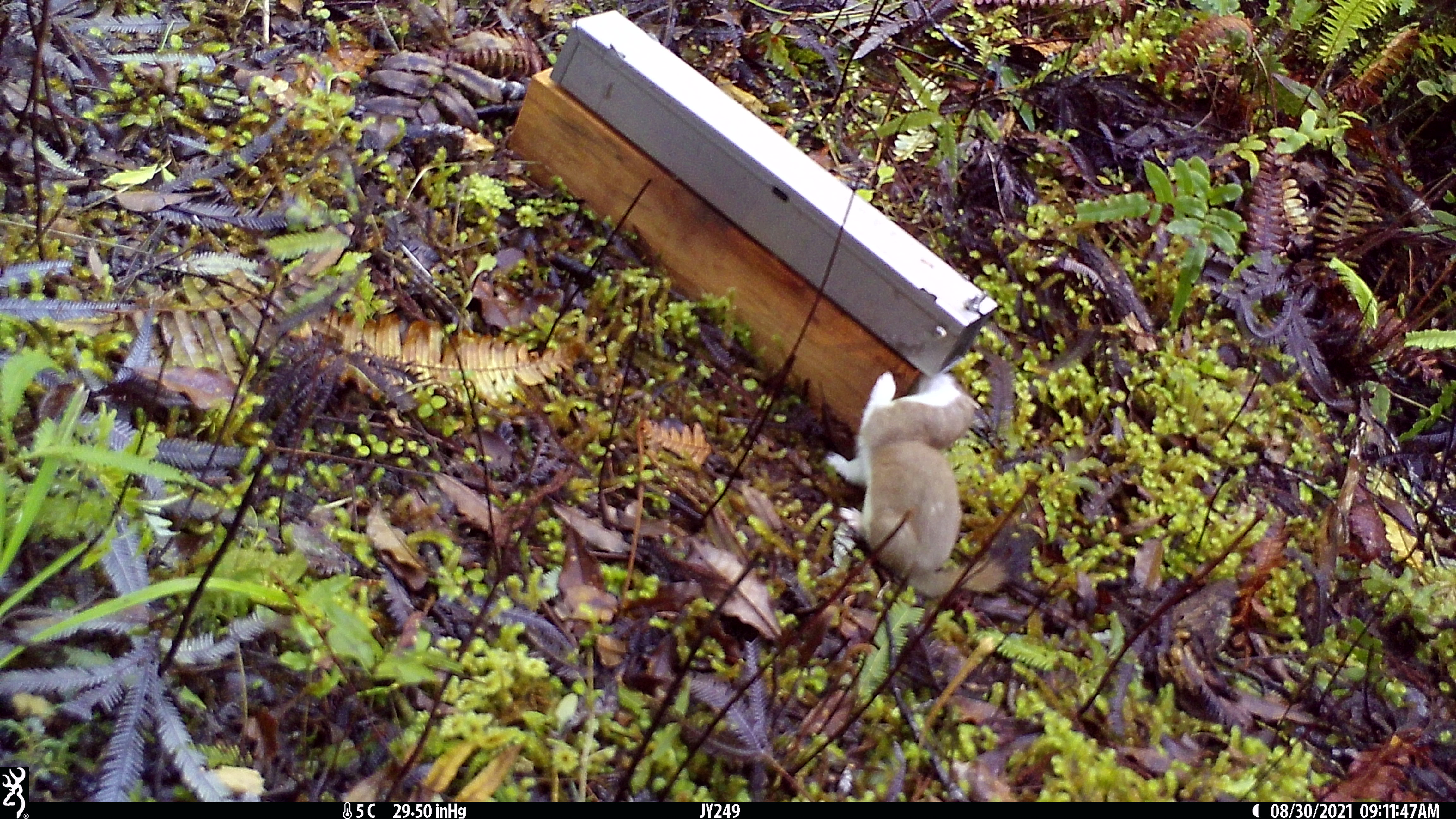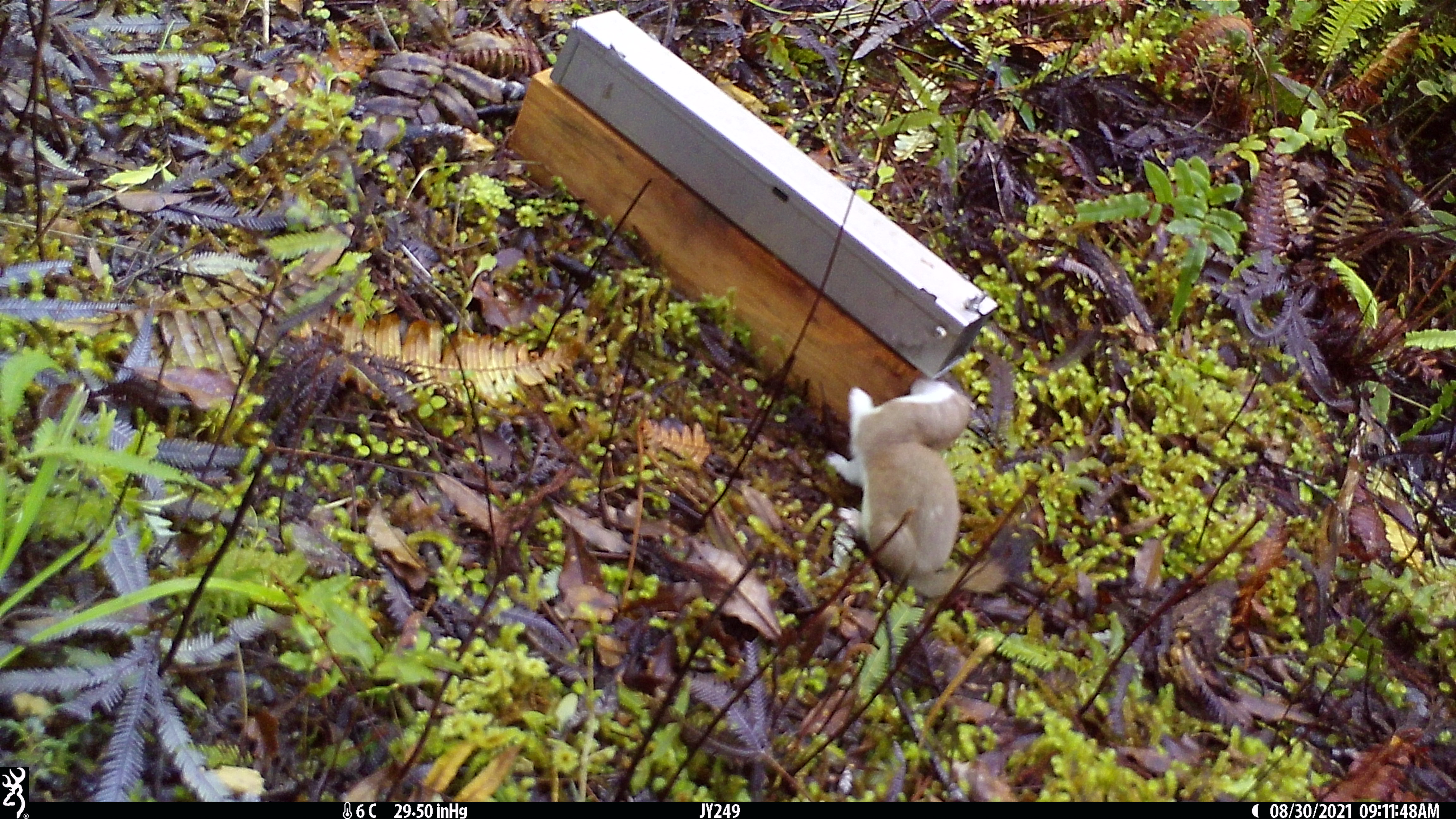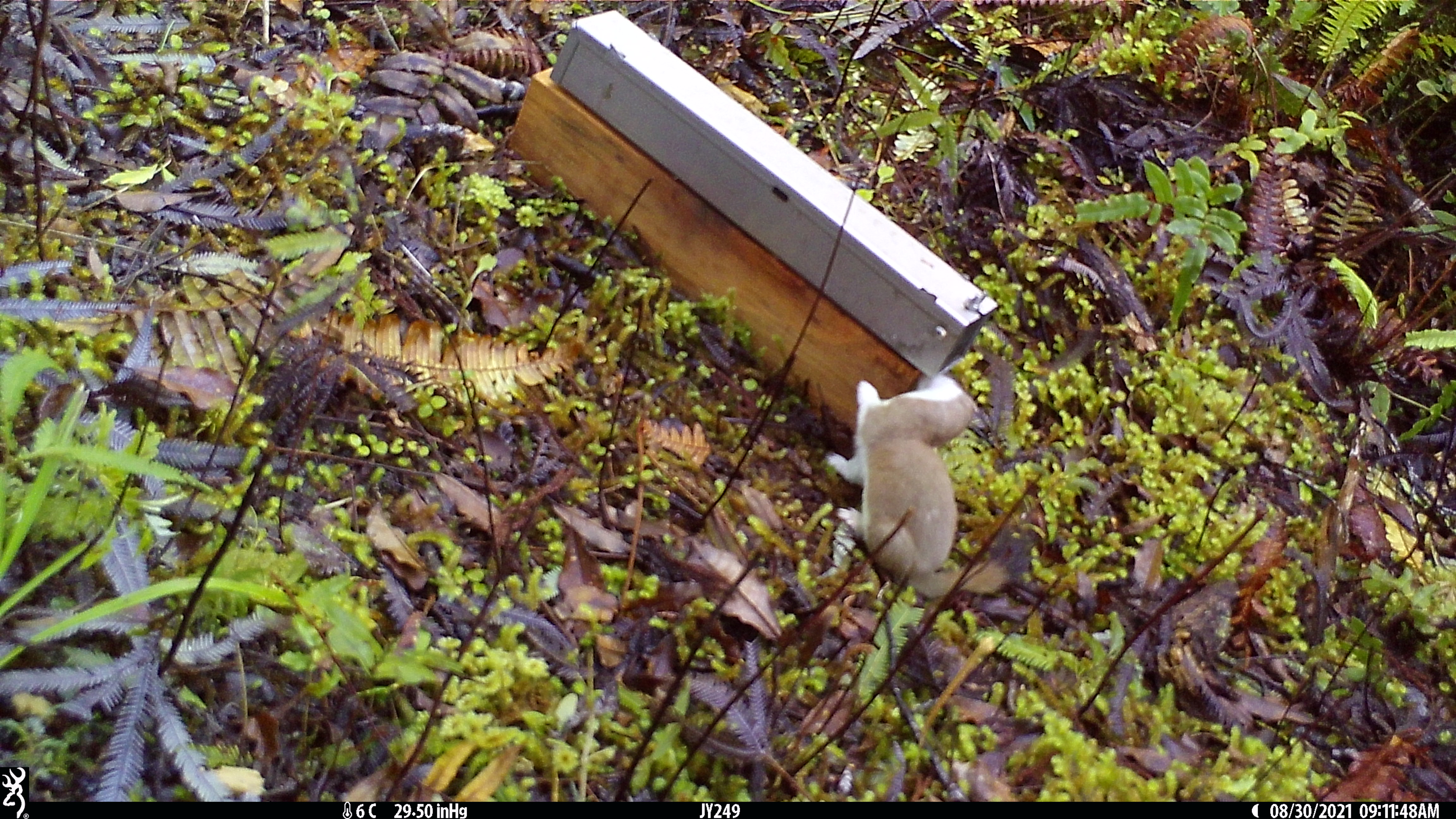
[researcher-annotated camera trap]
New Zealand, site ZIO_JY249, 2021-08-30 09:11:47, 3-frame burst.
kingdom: Animalia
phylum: Chordata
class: Mammalia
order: Carnivora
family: Mustelidae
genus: Mustela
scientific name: Mustela erminea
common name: stoat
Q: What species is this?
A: Stoat (Mustela erminea).